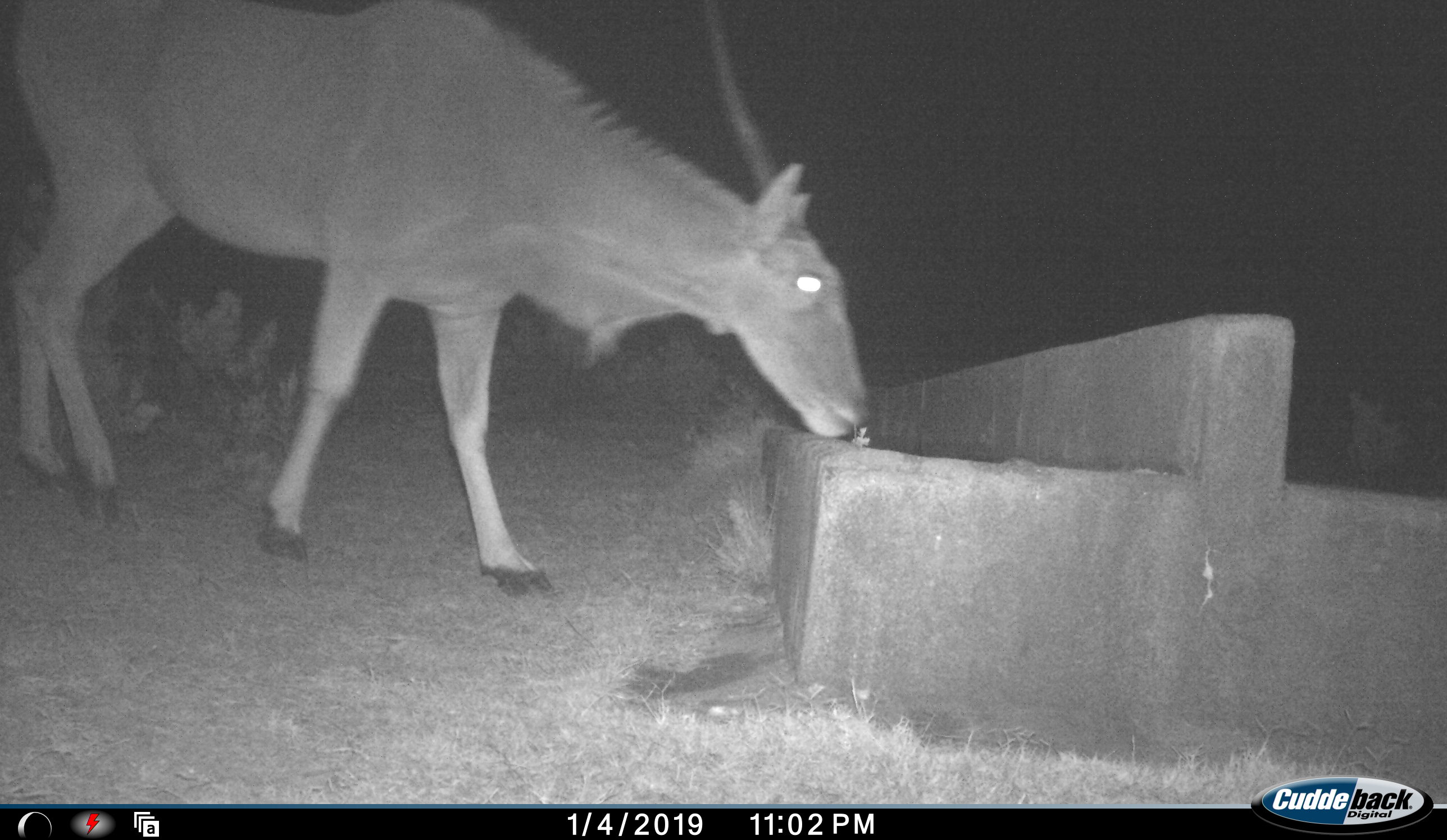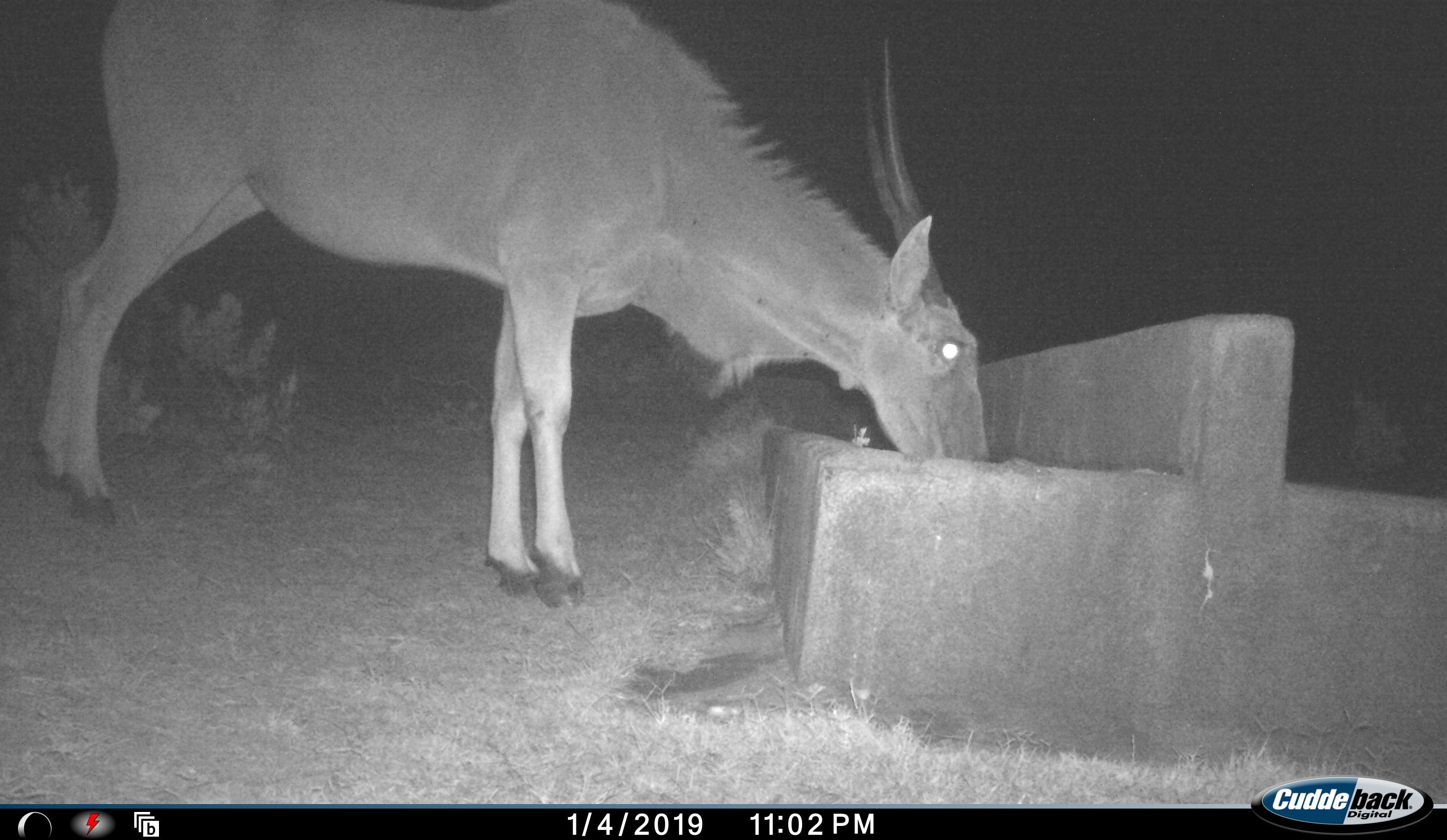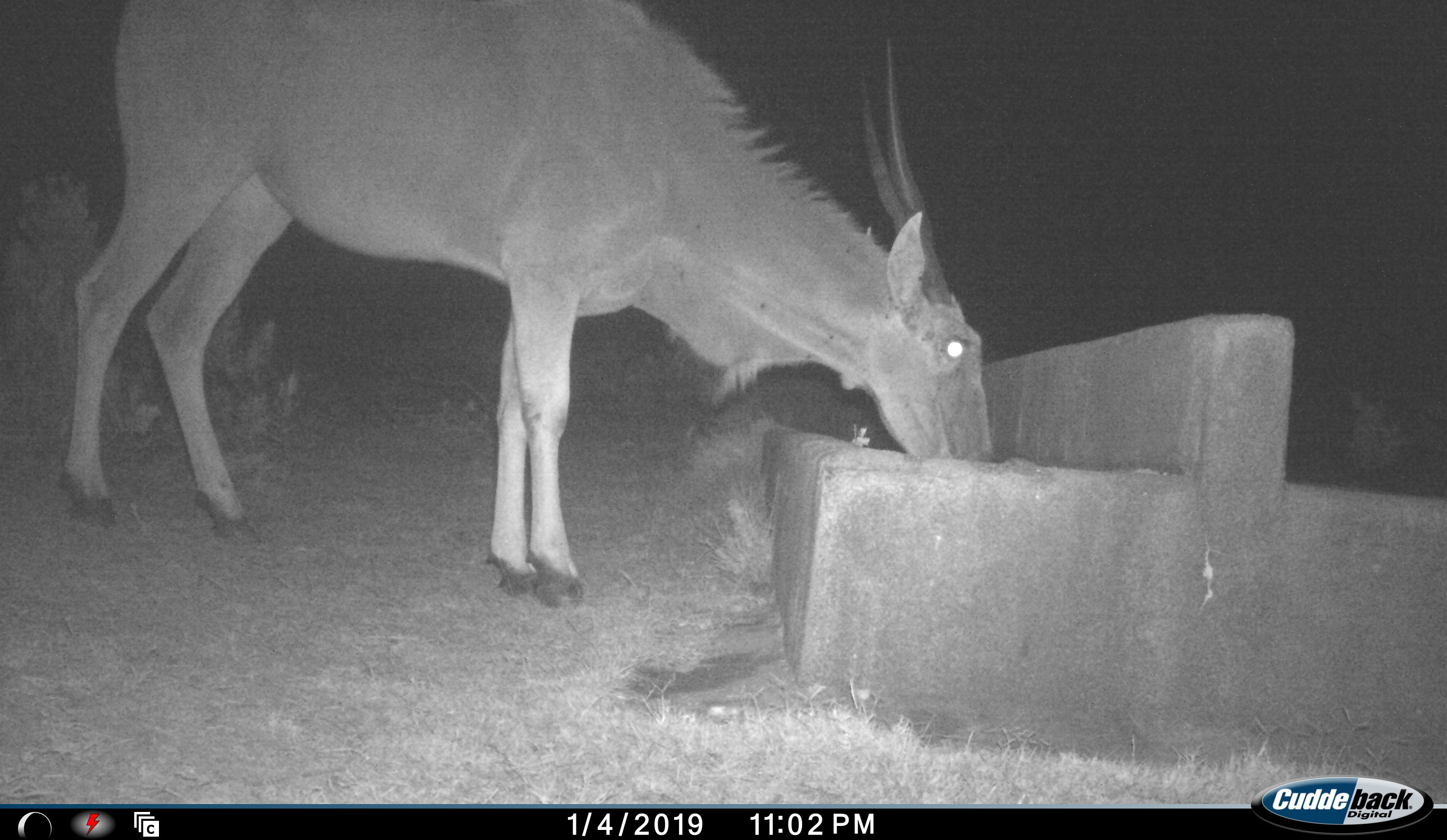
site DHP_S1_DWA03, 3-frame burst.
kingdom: Animalia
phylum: Chordata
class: Mammalia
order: Artiodactyla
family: Bovidae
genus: Tragelaphus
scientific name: Tragelaphus oryx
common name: eland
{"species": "eland (Tragelaphus oryx)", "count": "1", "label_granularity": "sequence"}